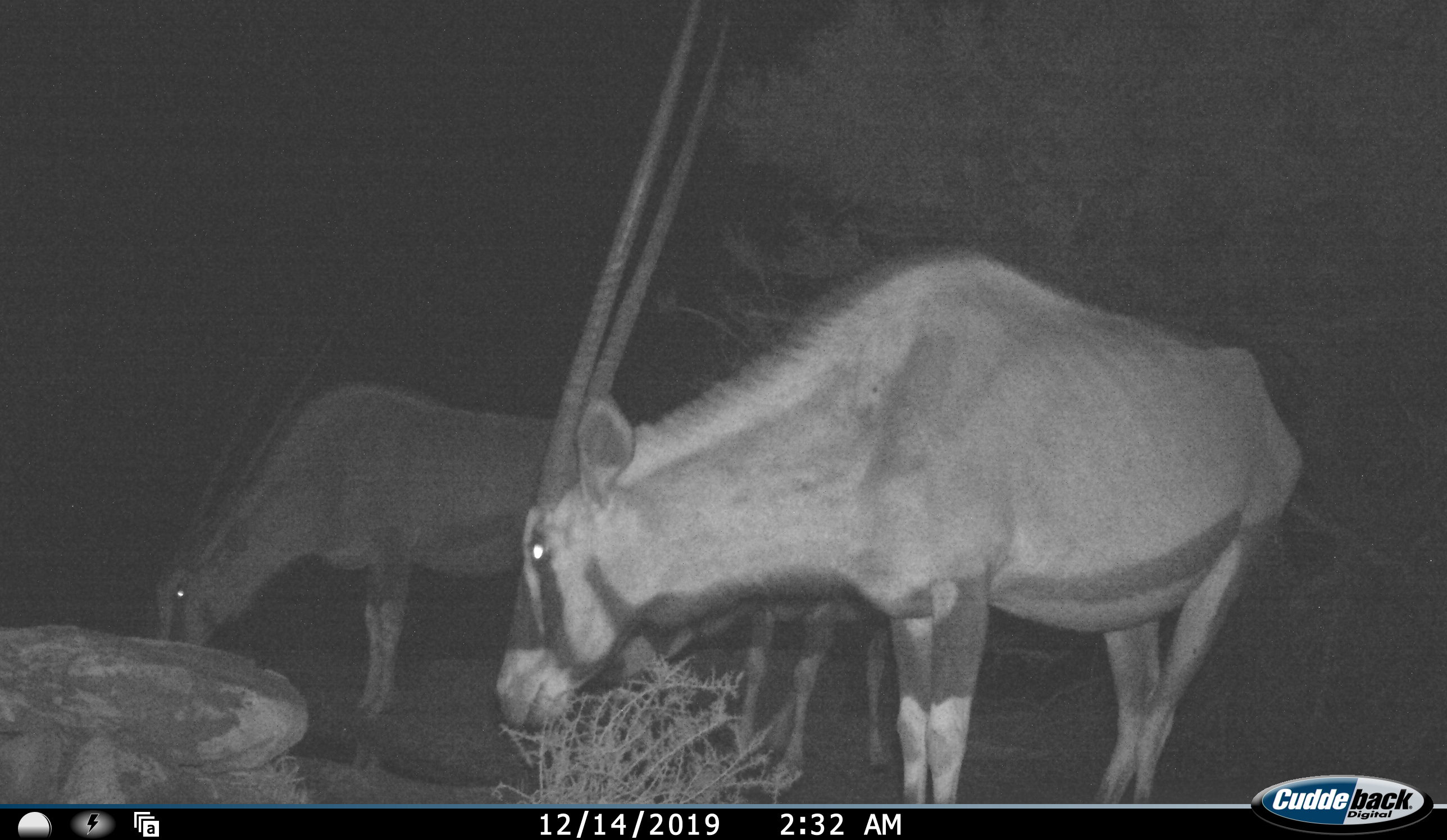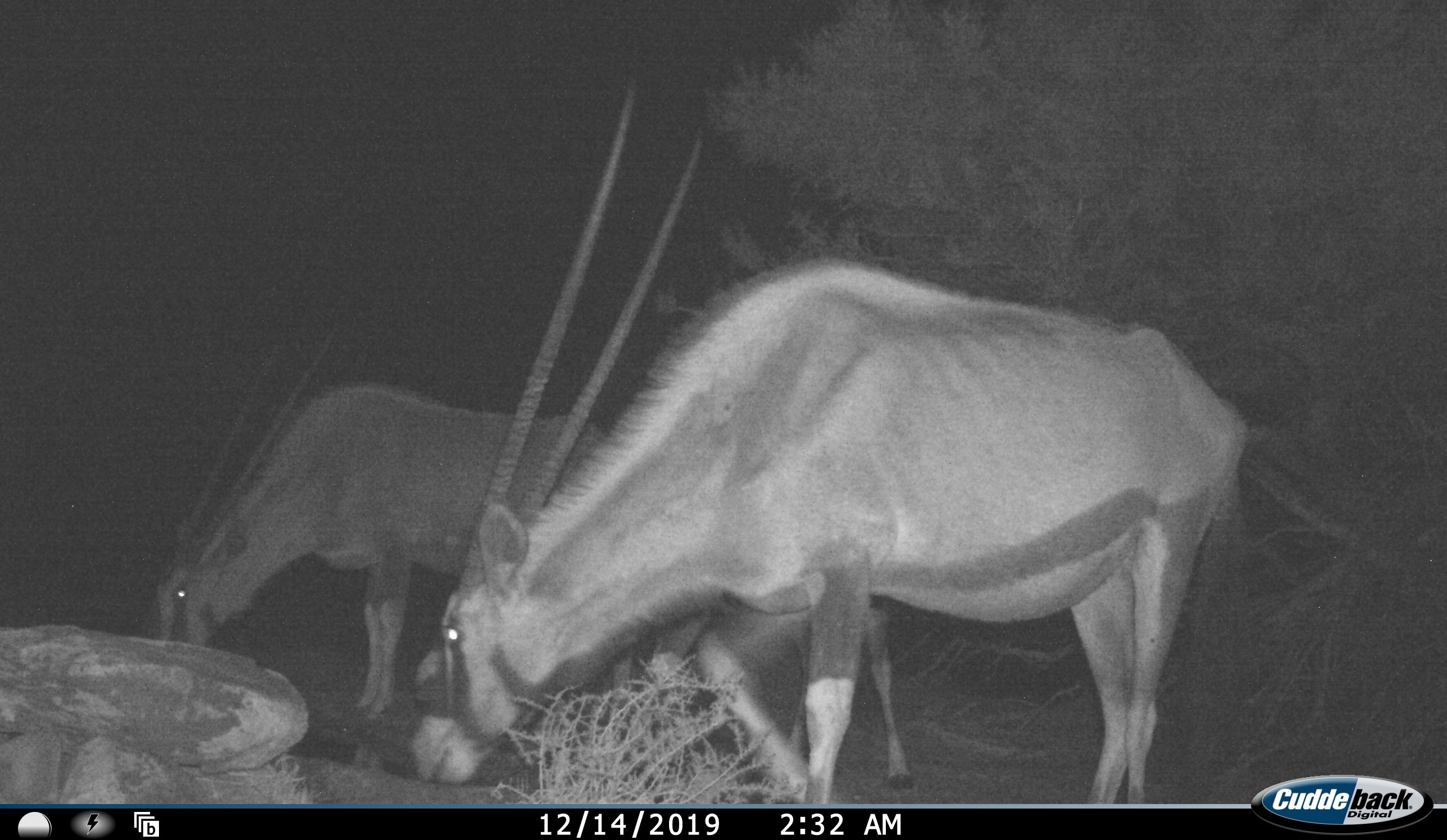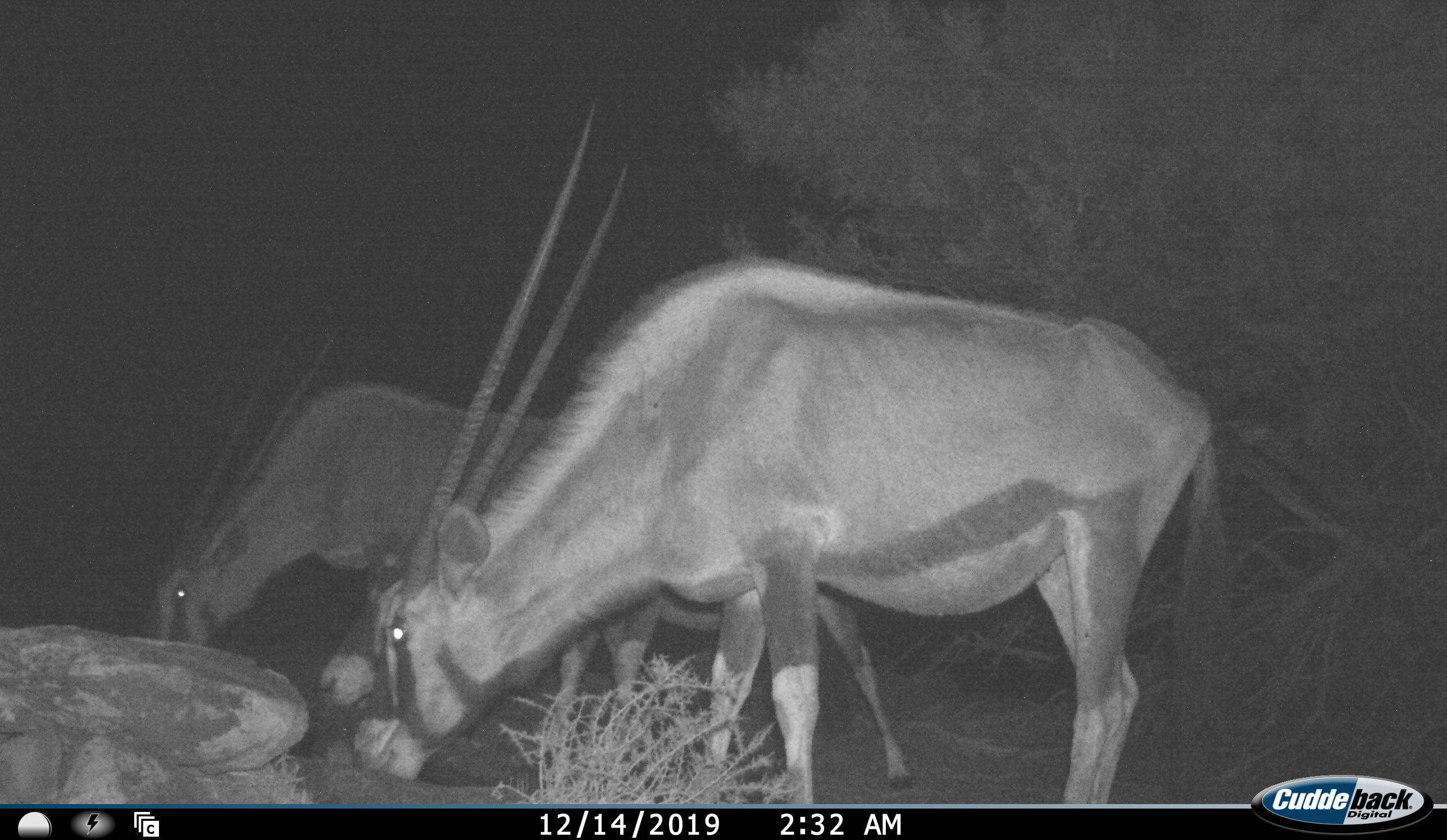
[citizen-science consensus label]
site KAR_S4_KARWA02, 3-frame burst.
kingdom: Animalia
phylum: Chordata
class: Mammalia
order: Artiodactyla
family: Bovidae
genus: Oryx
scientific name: Oryx gazella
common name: gemsbok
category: oryx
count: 2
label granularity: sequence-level